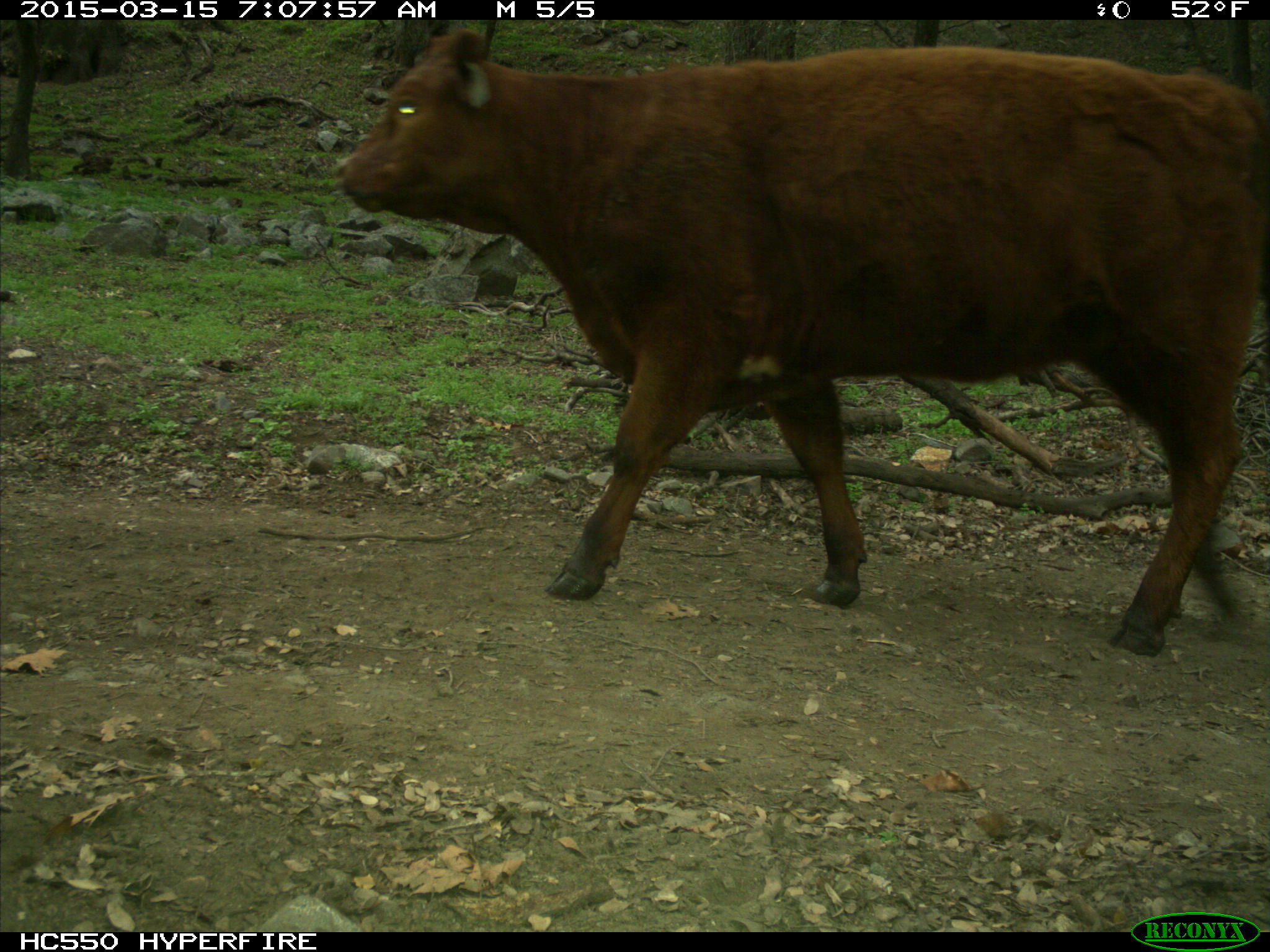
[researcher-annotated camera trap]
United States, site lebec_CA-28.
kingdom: Animalia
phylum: Chordata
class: Mammalia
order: Artiodactyla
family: Bovidae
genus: Bos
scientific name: Bos taurus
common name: domestic cow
Bos taurus (domestic cow).